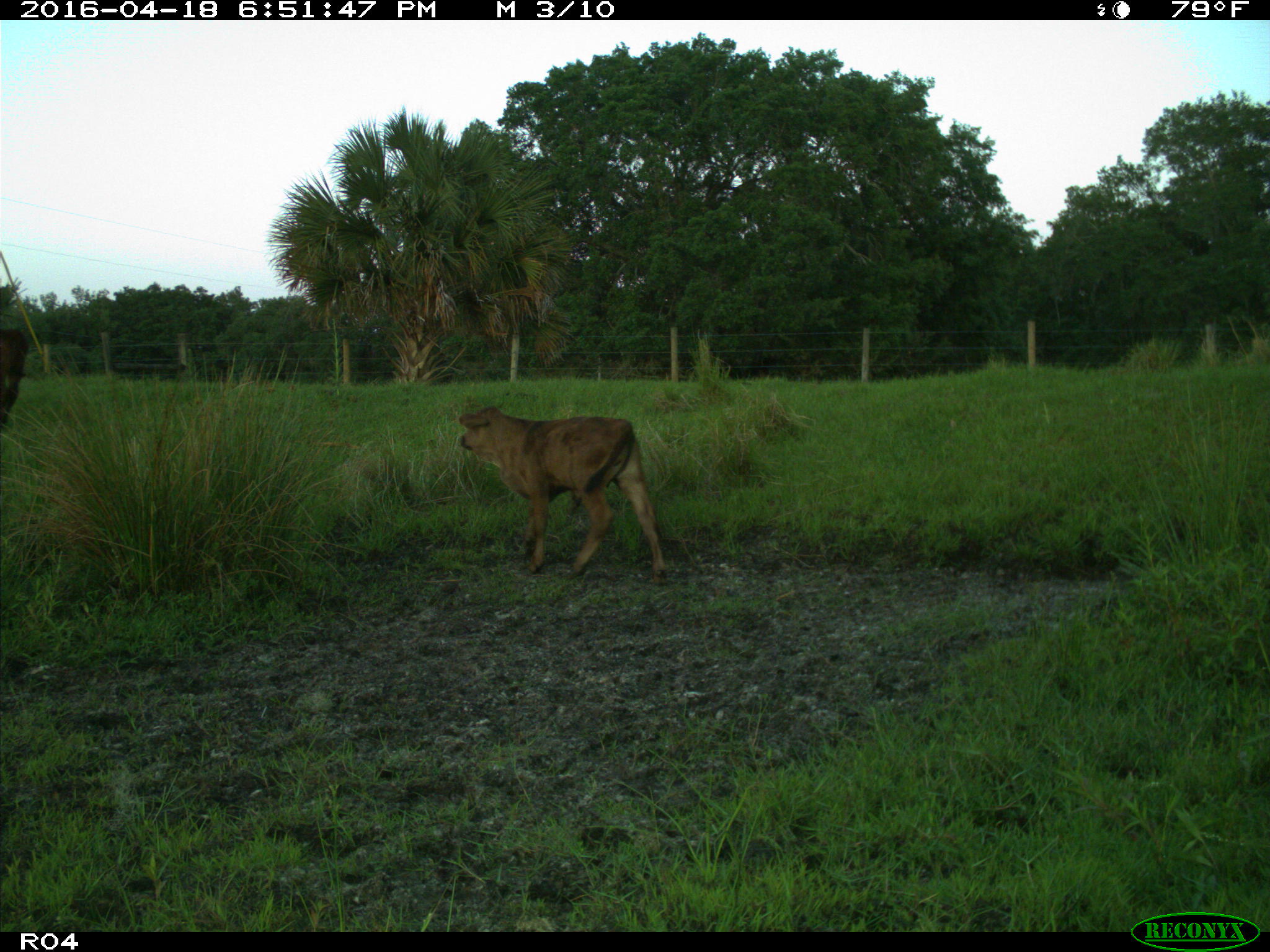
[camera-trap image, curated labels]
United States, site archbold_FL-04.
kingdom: Animalia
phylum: Chordata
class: Mammalia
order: Artiodactyla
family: Bovidae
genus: Bos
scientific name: Bos taurus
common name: domestic cow